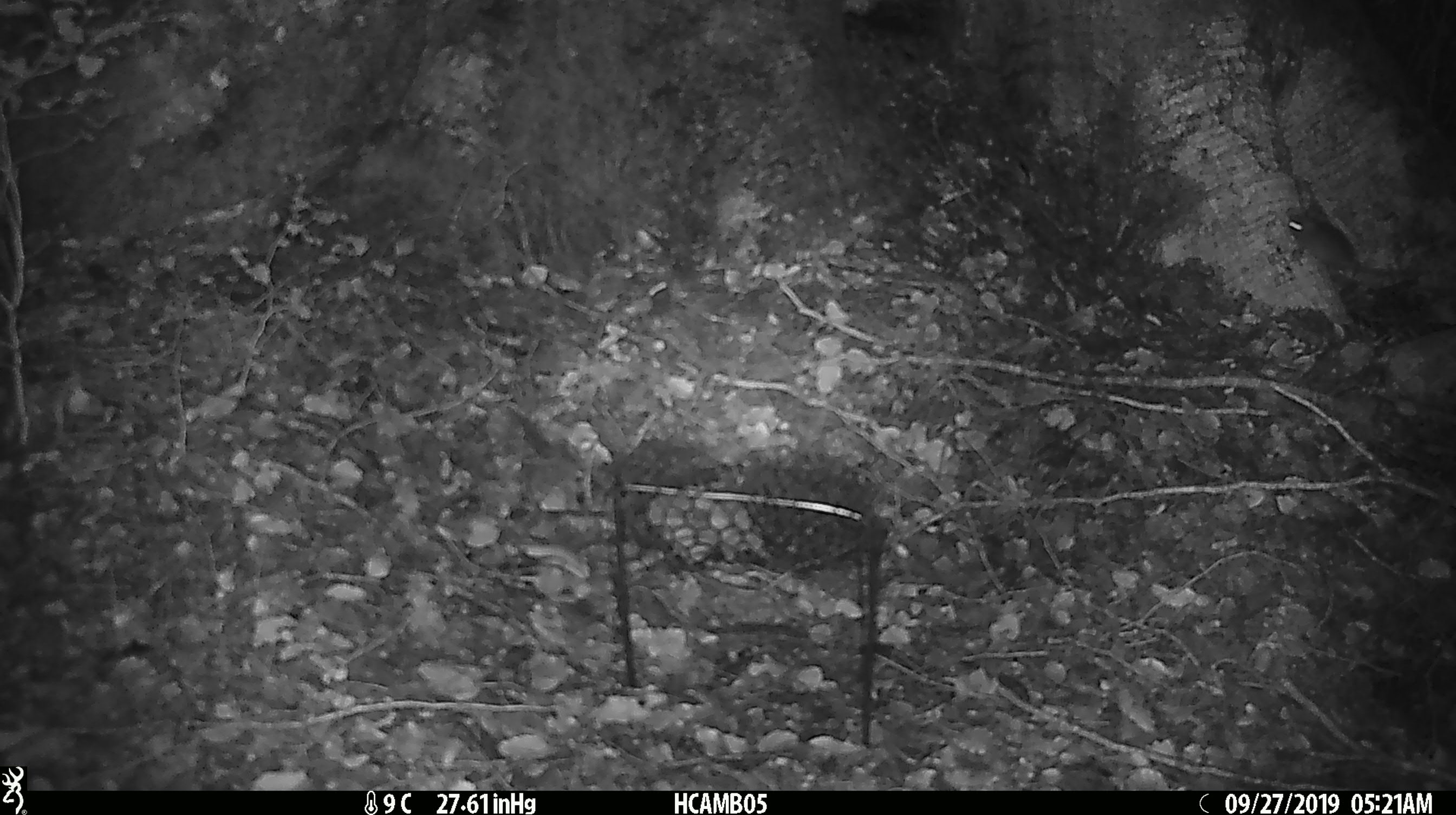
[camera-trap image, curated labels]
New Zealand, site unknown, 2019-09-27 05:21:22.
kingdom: Animalia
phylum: Chordata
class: Mammalia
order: Rodentia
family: Muridae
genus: Mus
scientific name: Mus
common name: mouse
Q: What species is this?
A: Mouse (Mus).